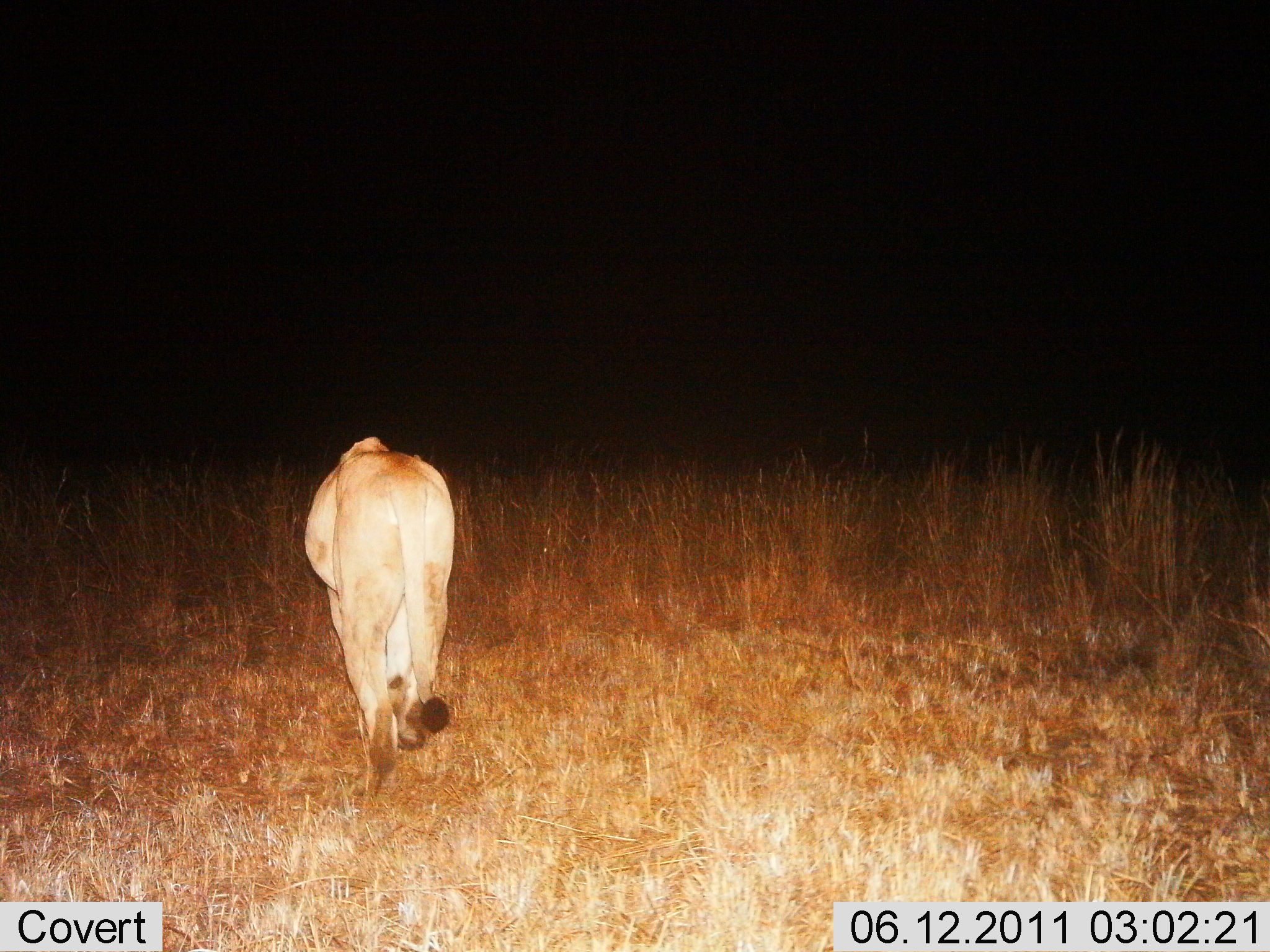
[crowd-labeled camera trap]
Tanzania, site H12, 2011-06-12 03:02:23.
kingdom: Animalia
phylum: Chordata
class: Mammalia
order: Carnivora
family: Felidae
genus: Panthera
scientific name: Panthera leo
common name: lion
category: lionfemale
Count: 1.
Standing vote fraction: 0%.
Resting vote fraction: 0%.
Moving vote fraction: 100%.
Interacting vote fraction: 0%.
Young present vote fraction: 0%.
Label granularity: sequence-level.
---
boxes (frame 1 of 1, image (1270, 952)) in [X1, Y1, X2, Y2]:
animal: [304, 436, 455, 778]